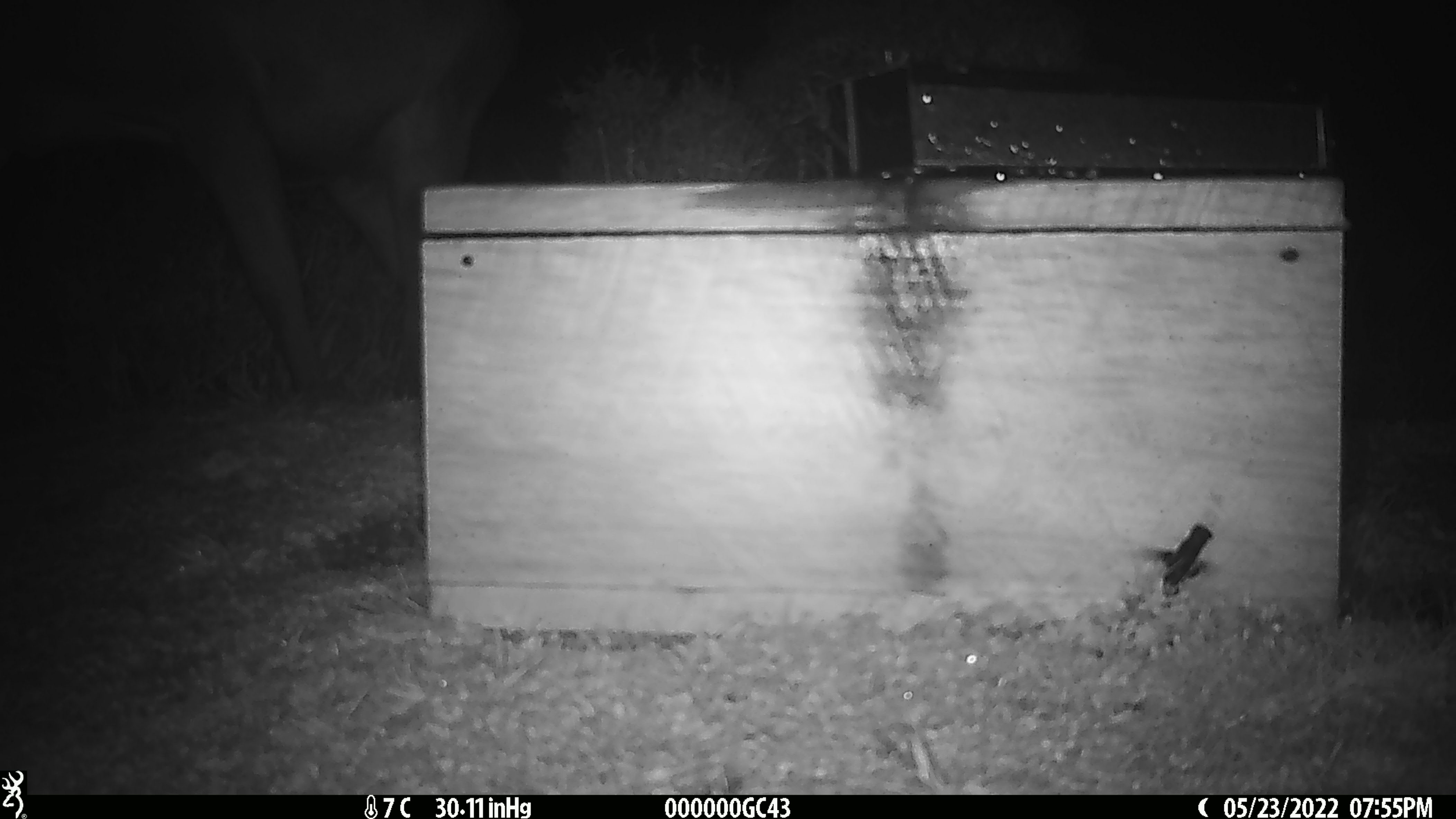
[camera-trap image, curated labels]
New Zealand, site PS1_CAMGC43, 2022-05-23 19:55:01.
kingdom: Animalia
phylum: Chordata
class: Mammalia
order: Artiodactyla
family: Cervidae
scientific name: Cervidae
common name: deer